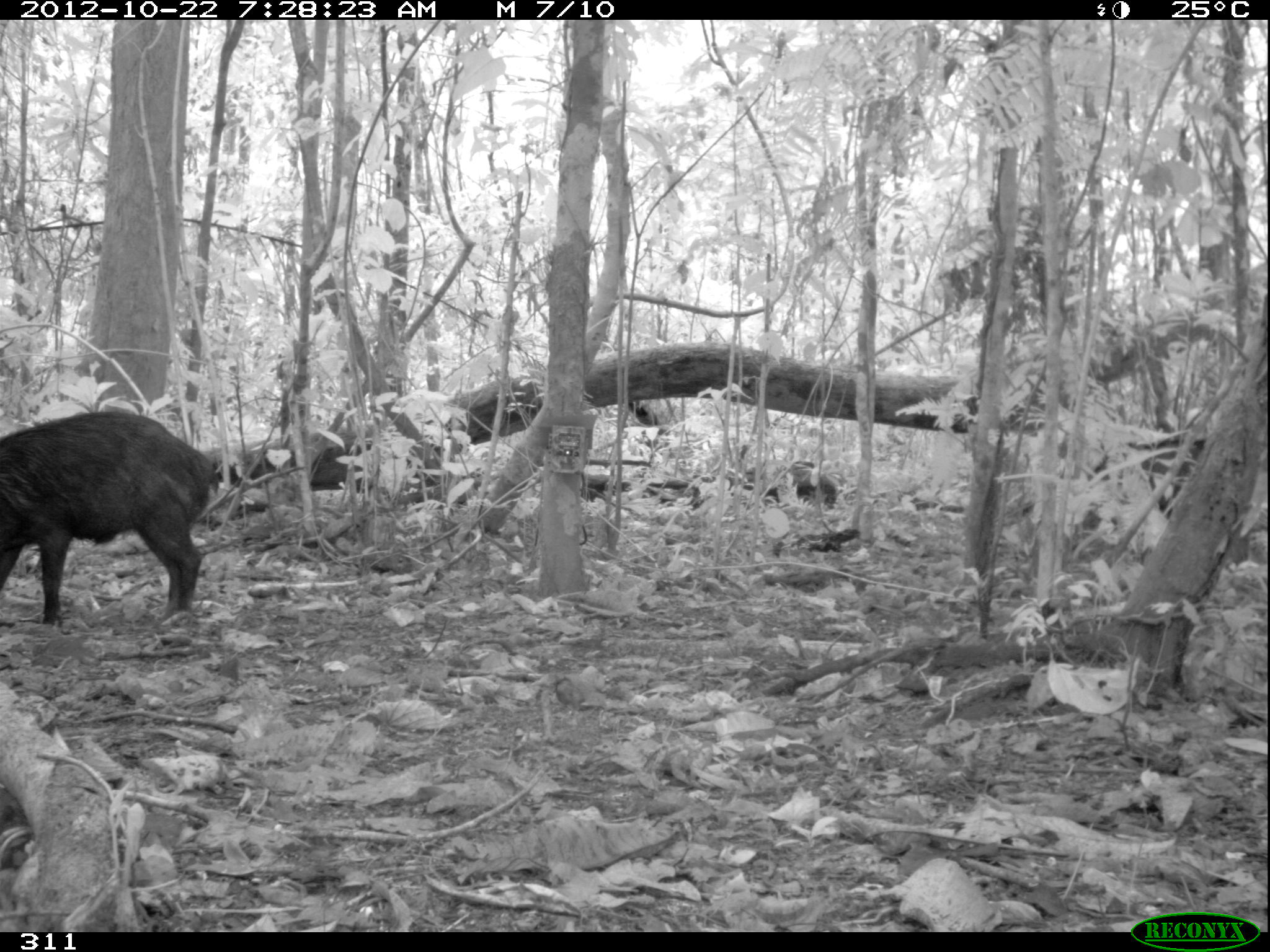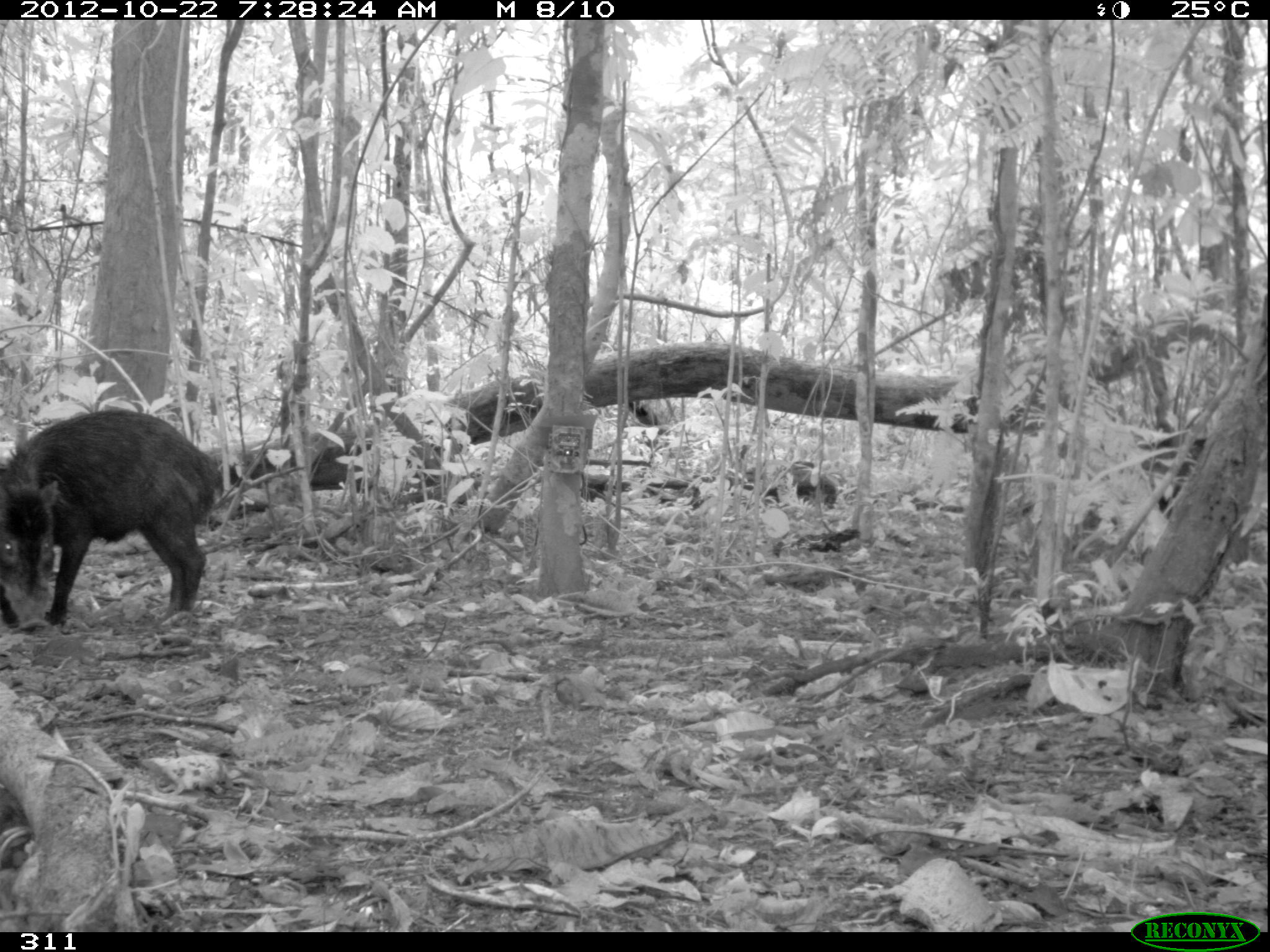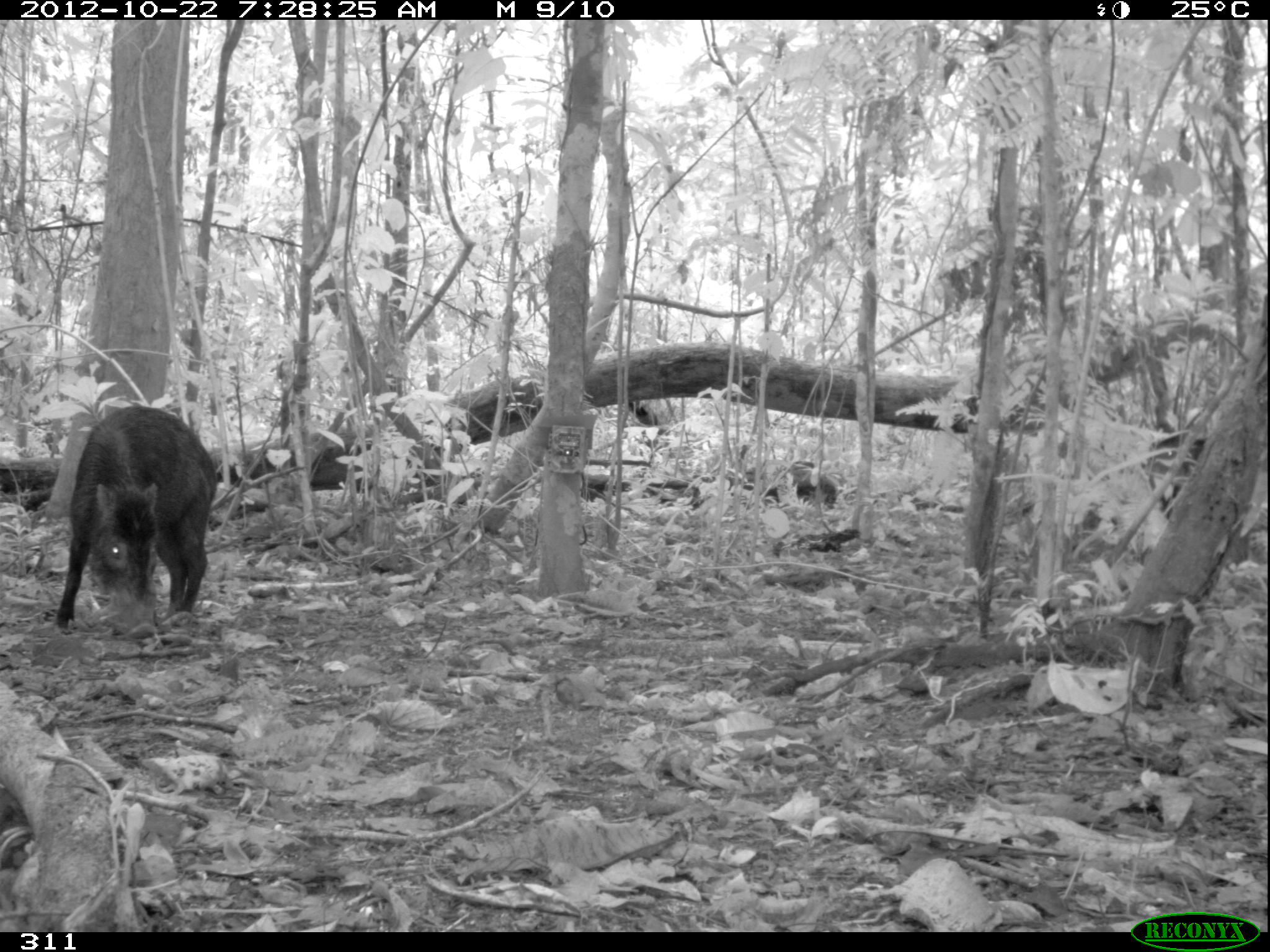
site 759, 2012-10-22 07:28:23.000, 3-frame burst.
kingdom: Animalia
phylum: Chordata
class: Mammalia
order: Artiodactyla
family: Tayassuidae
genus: Tayassu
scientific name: Tayassu pecari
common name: white-lipped peccary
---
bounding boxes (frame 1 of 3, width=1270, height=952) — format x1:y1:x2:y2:
tayassu pecari: 0:406:217:625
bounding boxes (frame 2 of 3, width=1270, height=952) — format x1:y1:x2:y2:
tayassu pecari: 0:406:224:629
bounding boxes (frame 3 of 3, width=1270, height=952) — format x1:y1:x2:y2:
tayassu pecari: 53:402:218:636